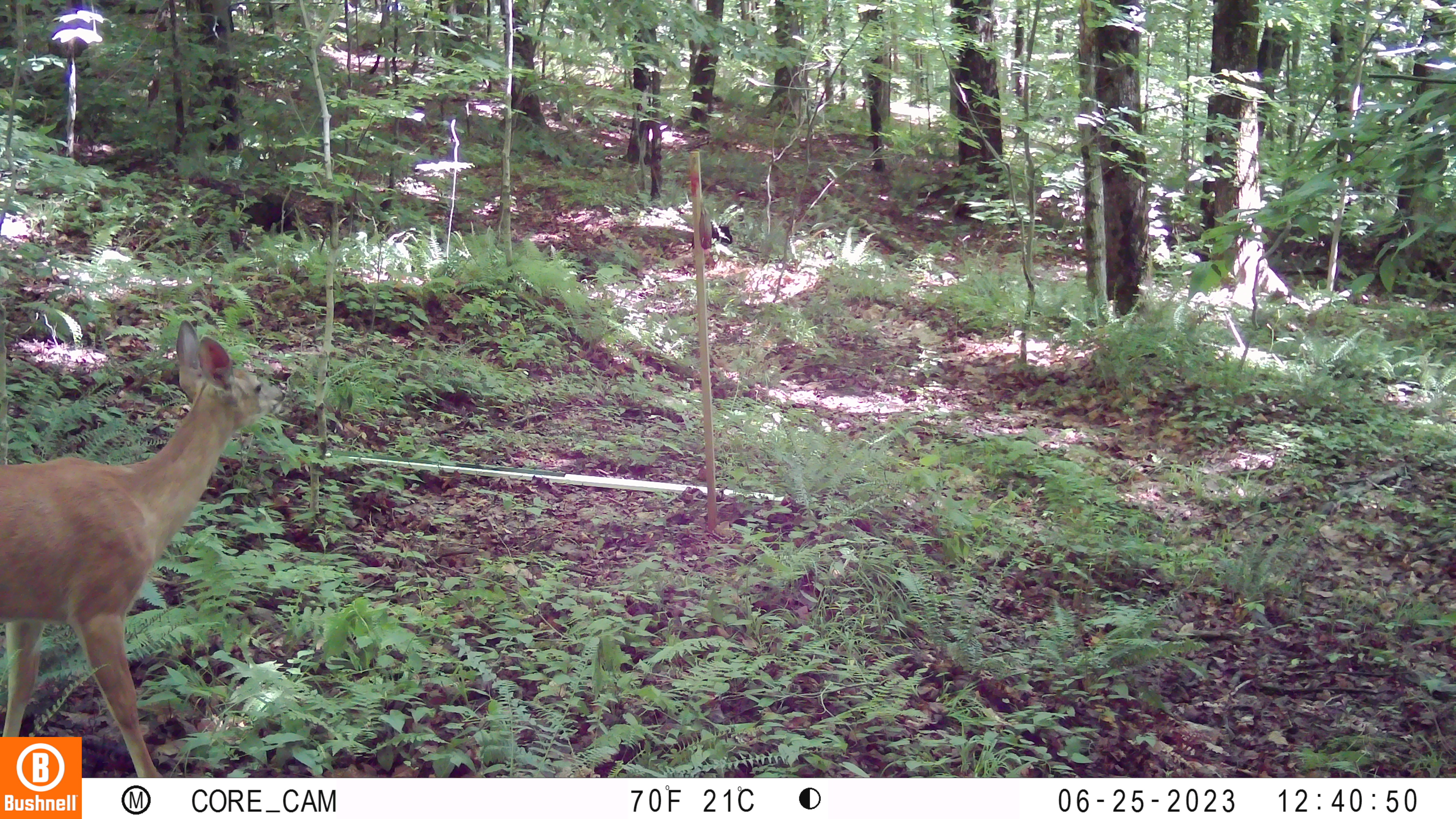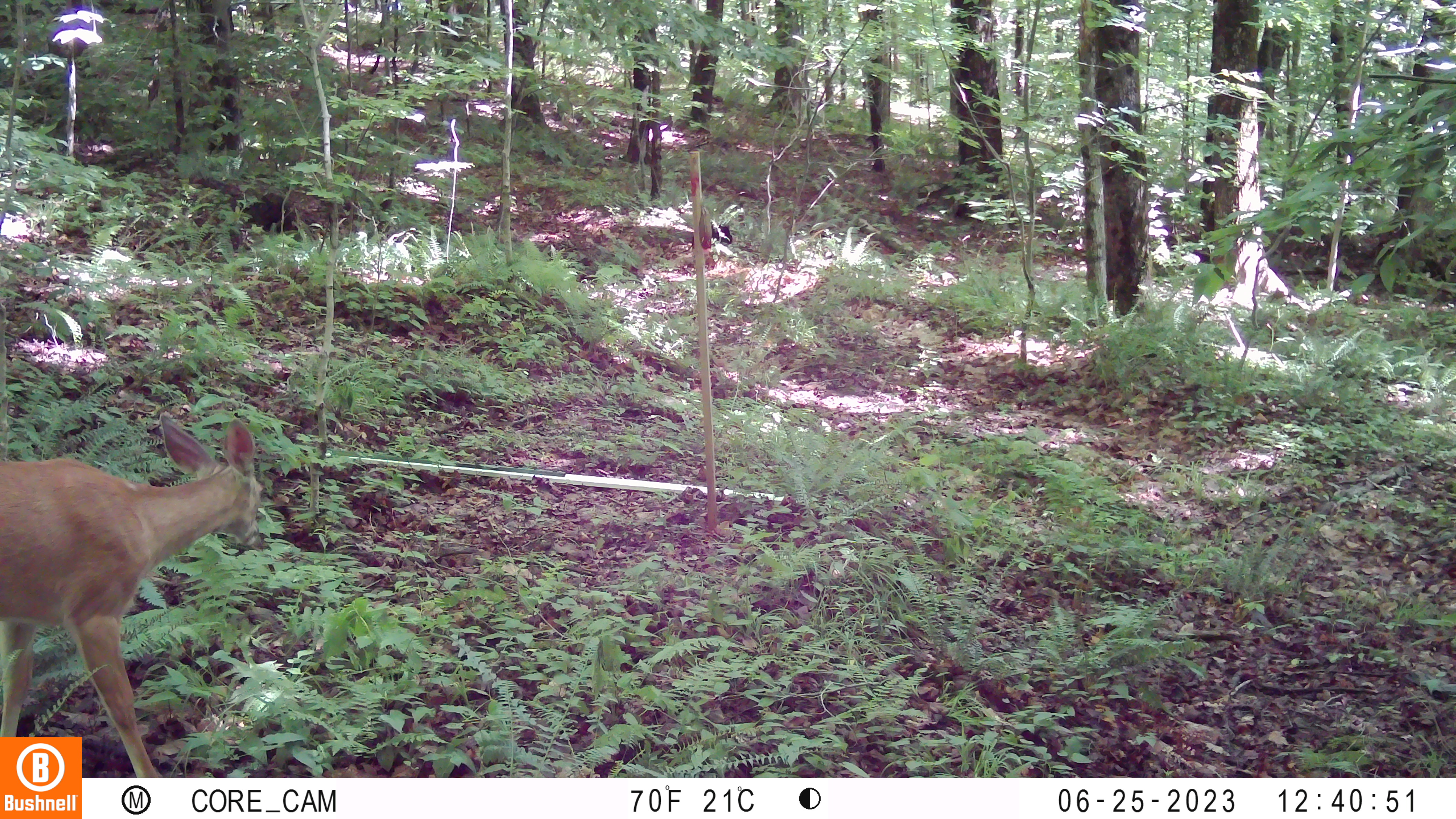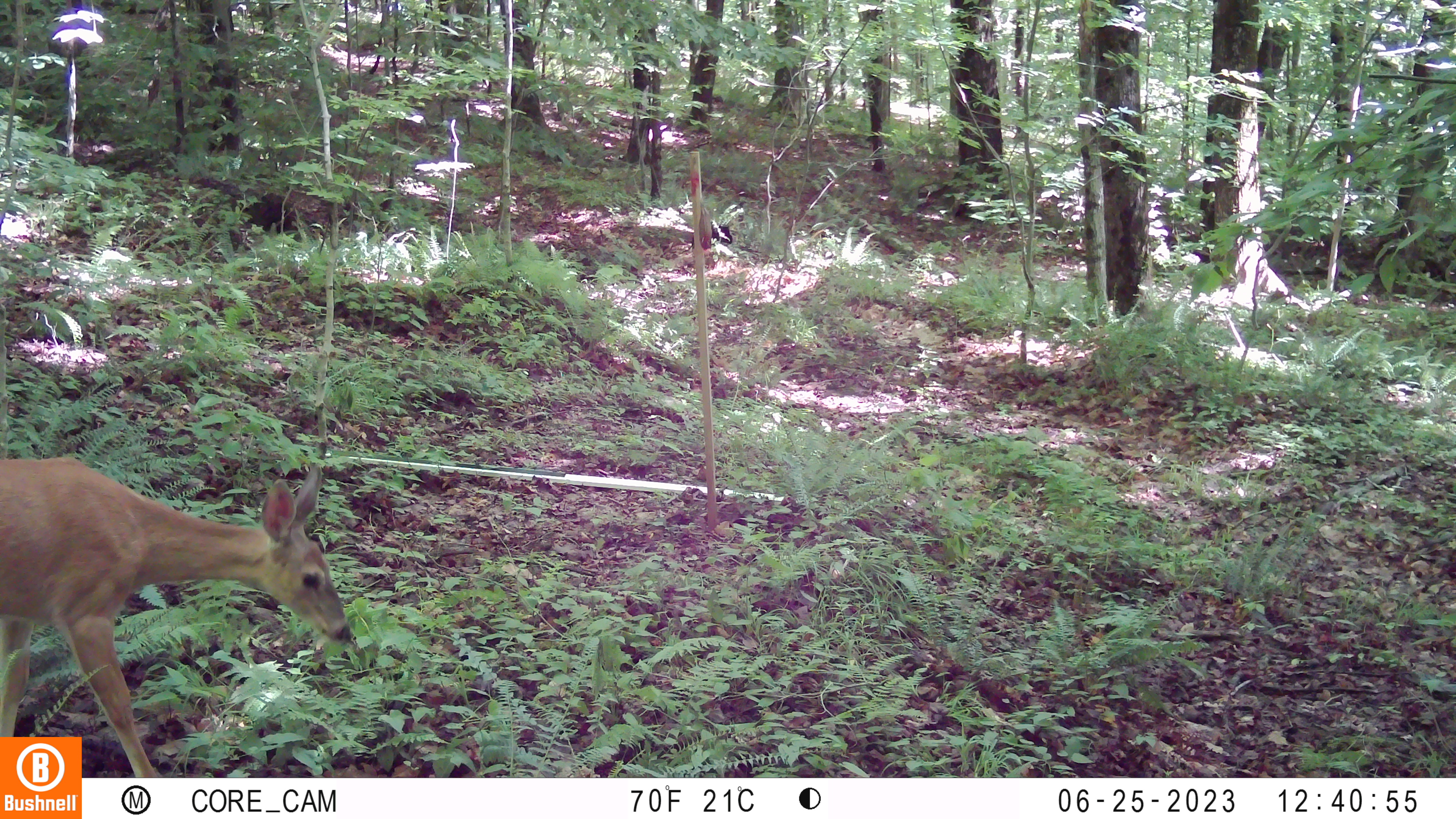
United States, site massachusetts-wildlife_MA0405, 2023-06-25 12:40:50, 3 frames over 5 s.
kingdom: Animalia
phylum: Chordata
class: Mammalia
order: Artiodactyla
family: Cervidae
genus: Odocoileus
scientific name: Odocoileus virginianus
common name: white-tailed deer